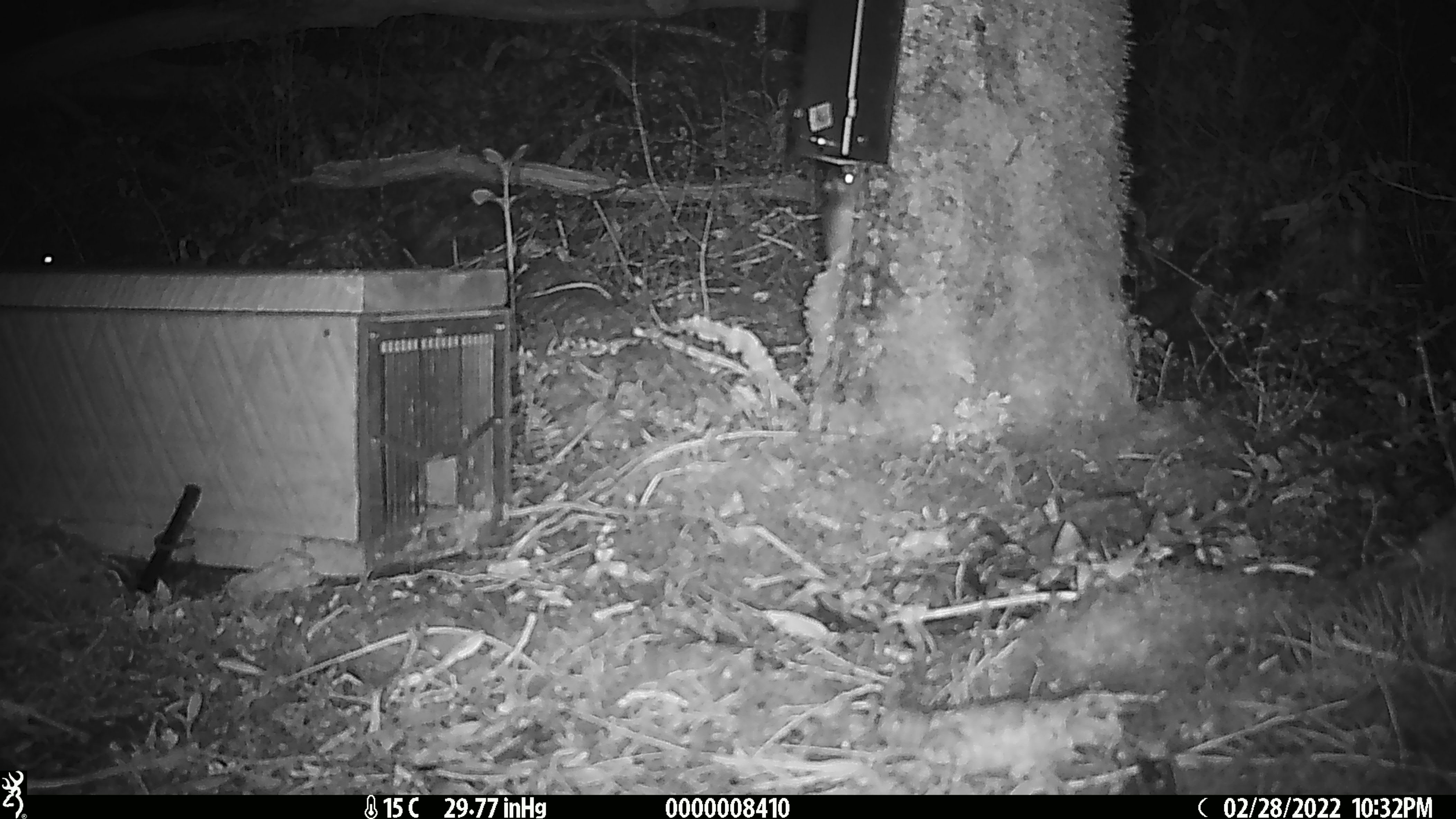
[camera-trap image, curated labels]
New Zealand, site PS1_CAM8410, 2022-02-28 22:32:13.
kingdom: Animalia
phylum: Chordata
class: Mammalia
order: Rodentia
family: Muridae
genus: Mus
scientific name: Mus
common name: mouse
Mouse (Mus).